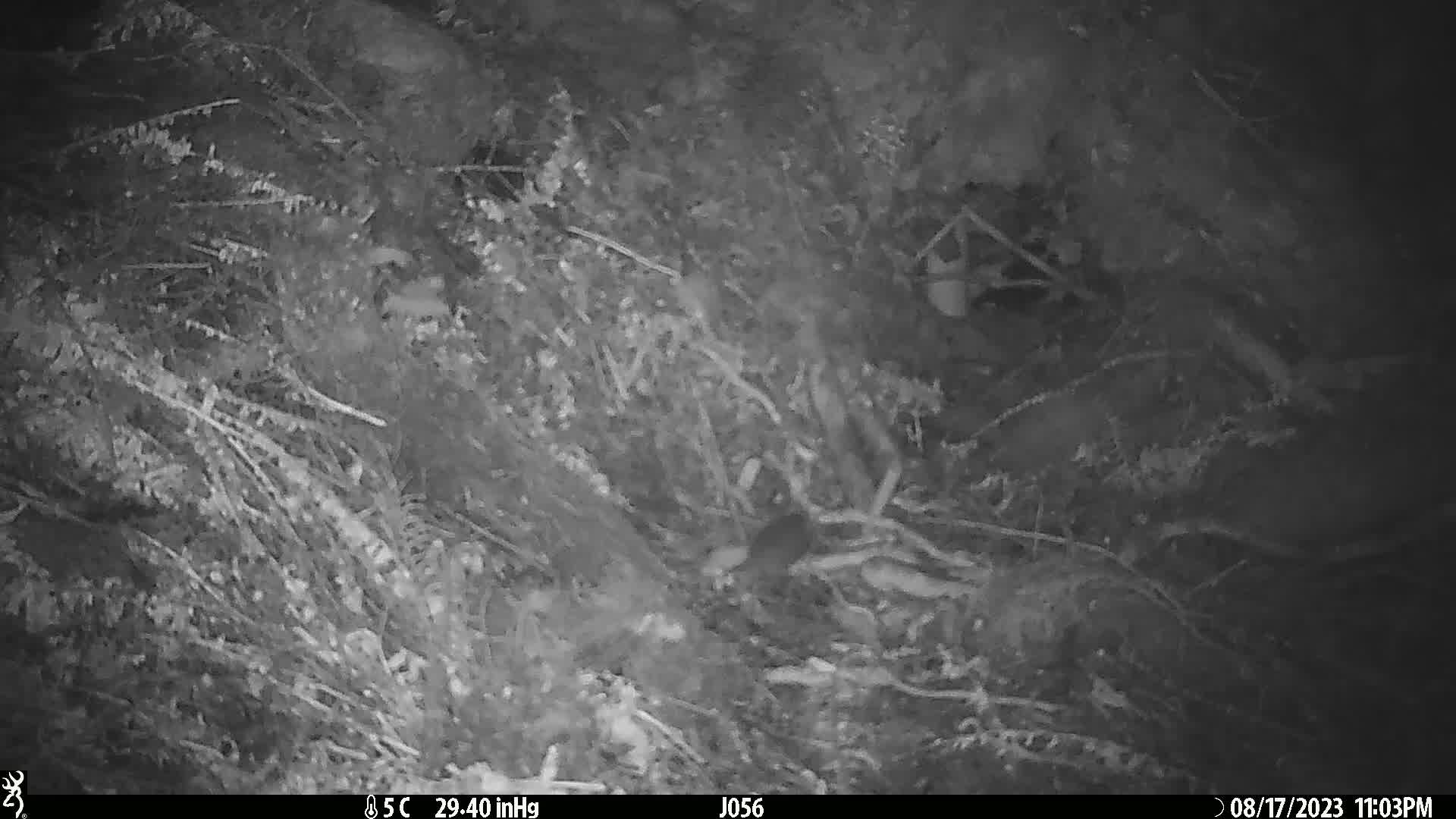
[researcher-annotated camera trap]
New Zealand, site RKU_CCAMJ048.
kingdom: Animalia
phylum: Chordata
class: Mammalia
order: Rodentia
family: Muridae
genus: Rattus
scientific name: Rattus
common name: rat